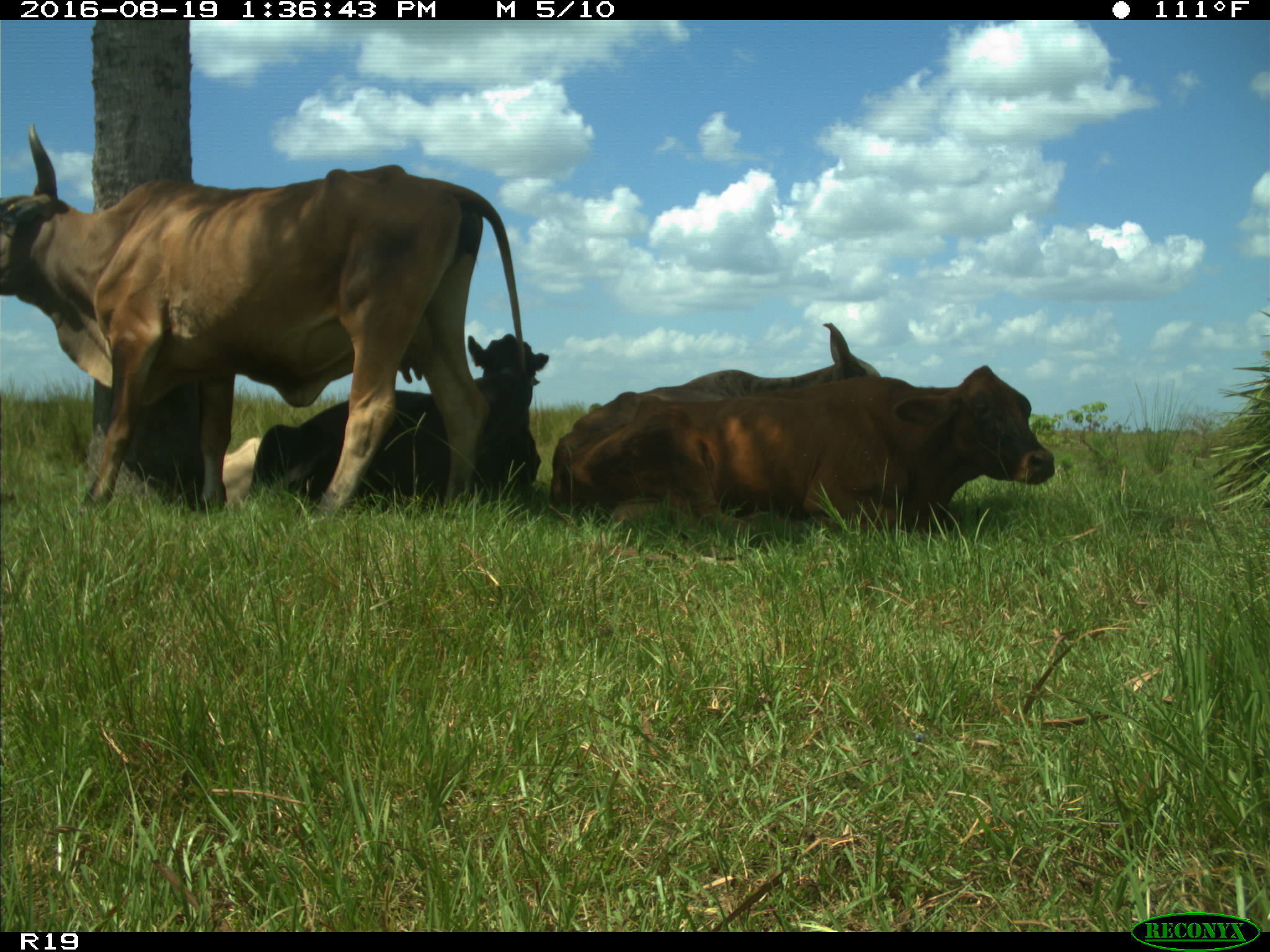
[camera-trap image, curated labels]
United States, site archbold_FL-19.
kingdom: Animalia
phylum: Chordata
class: Mammalia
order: Artiodactyla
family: Bovidae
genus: Bos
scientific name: Bos taurus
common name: domestic cow